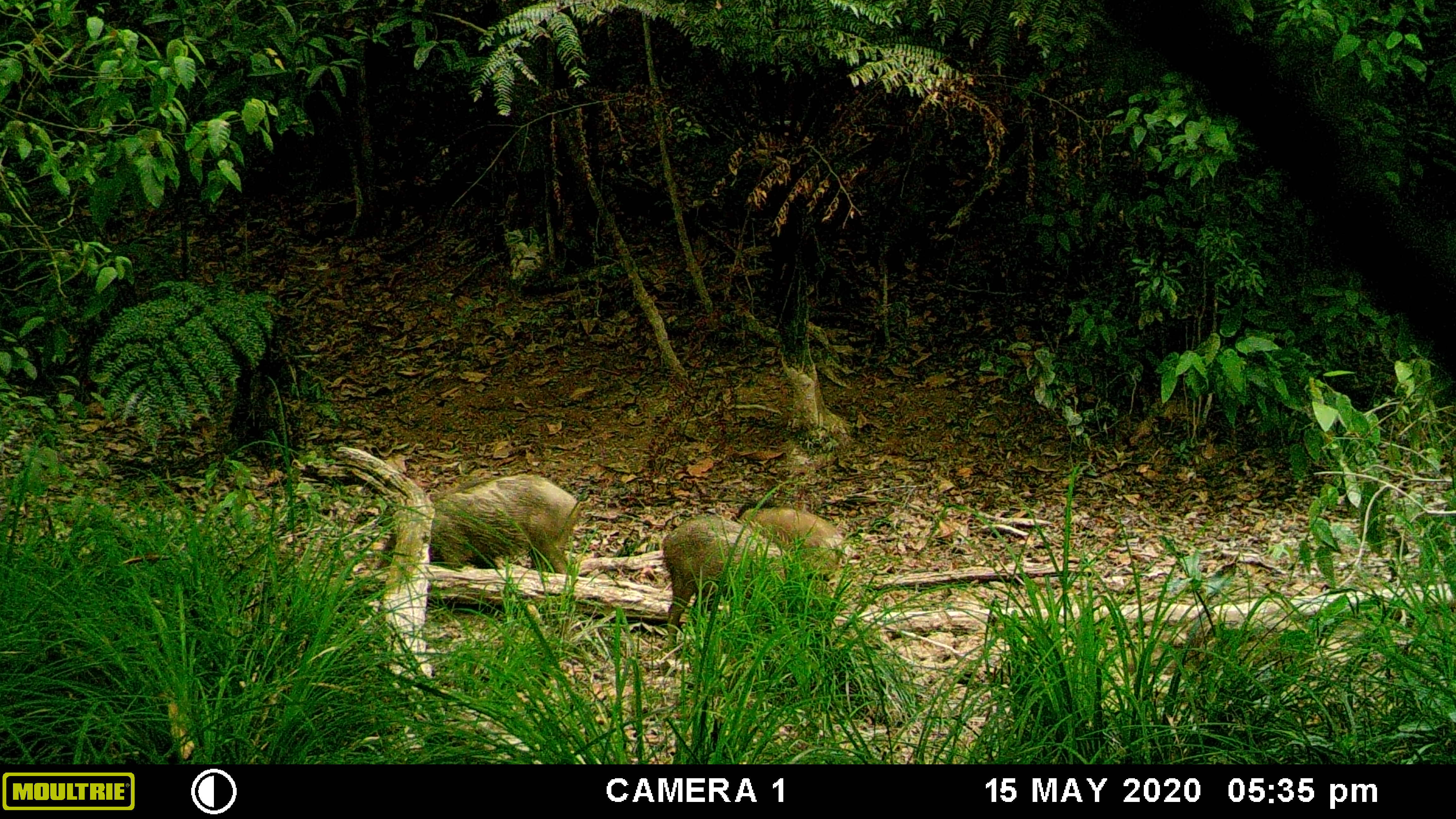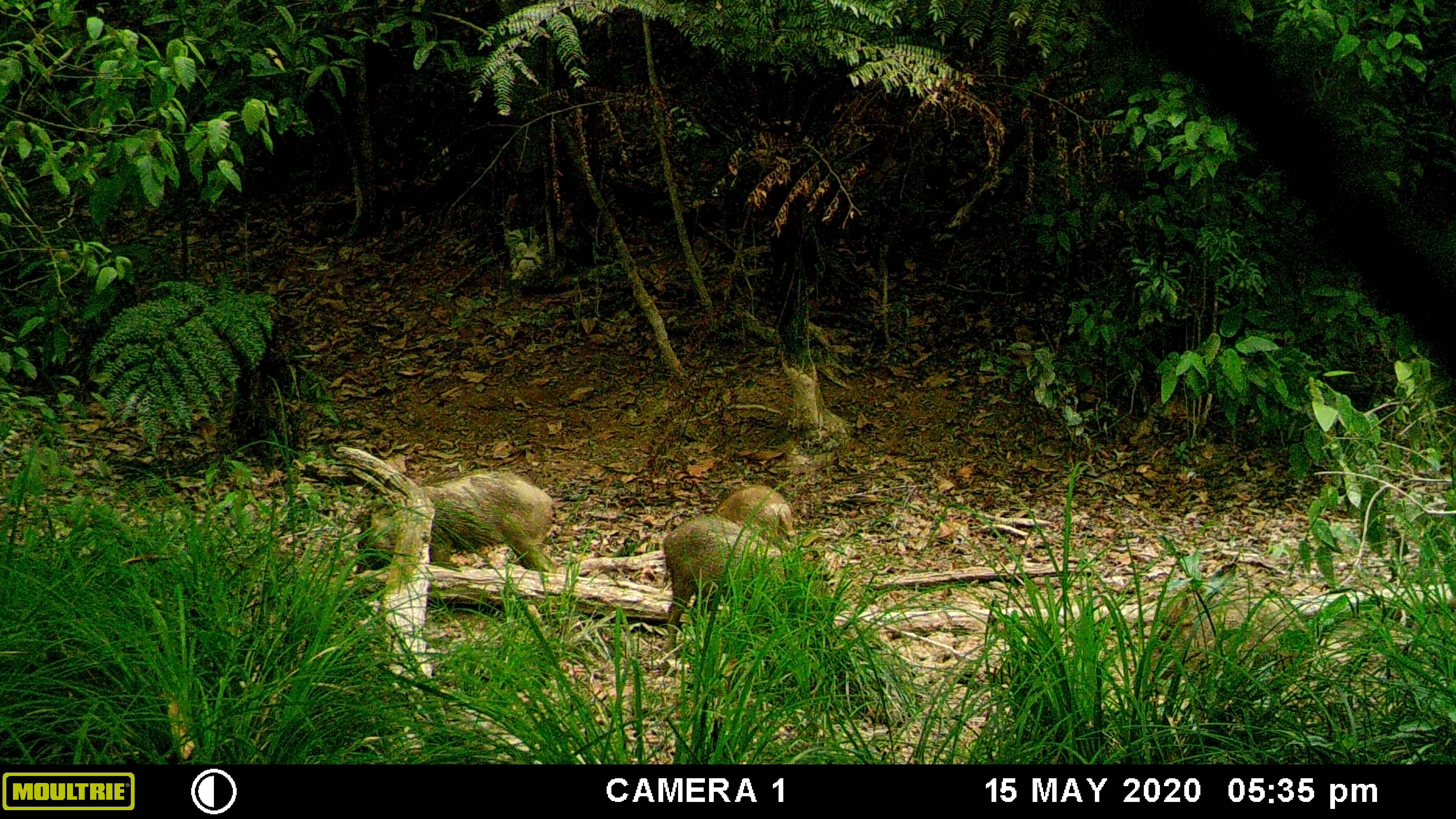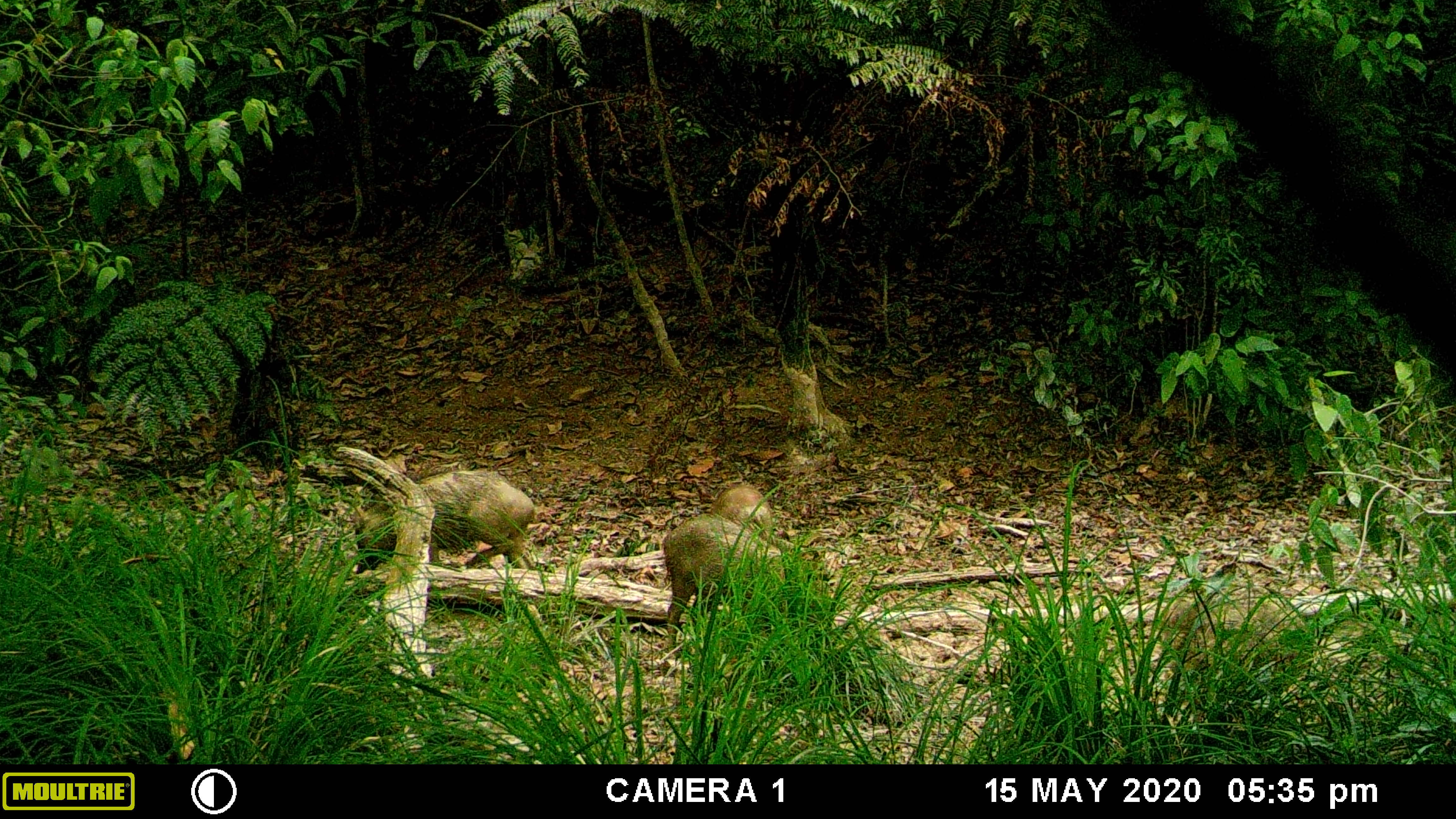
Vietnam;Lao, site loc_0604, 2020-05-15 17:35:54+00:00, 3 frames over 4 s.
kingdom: Animalia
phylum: Chordata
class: Mammalia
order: Artiodactyla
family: Suidae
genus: Sus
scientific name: Sus scrofa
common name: eurasian wild pig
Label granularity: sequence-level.